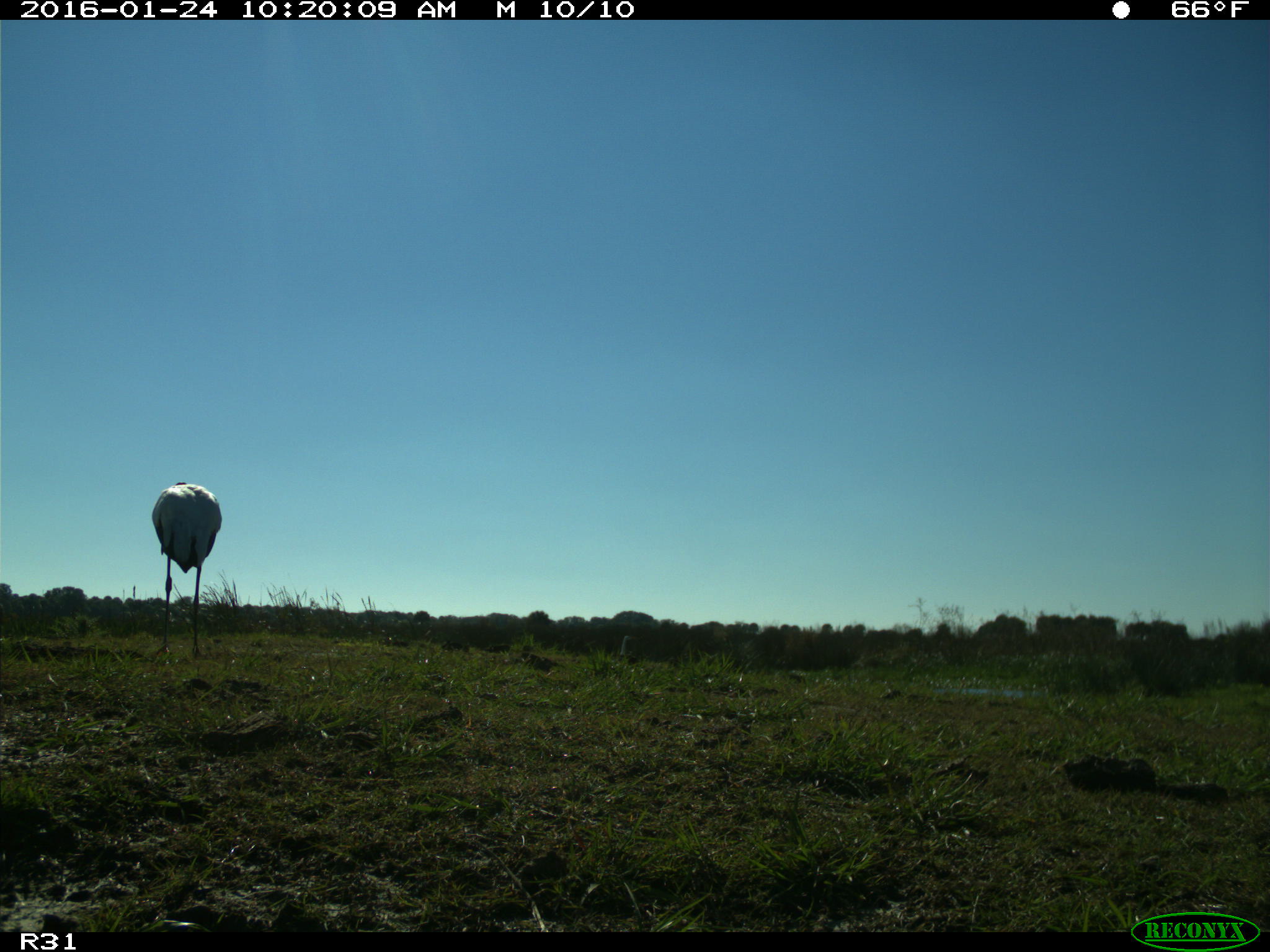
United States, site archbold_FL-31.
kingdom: Animalia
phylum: Chordata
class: Aves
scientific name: Aves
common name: birds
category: unidentified bird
Unidentified bird (birds) (Aves).